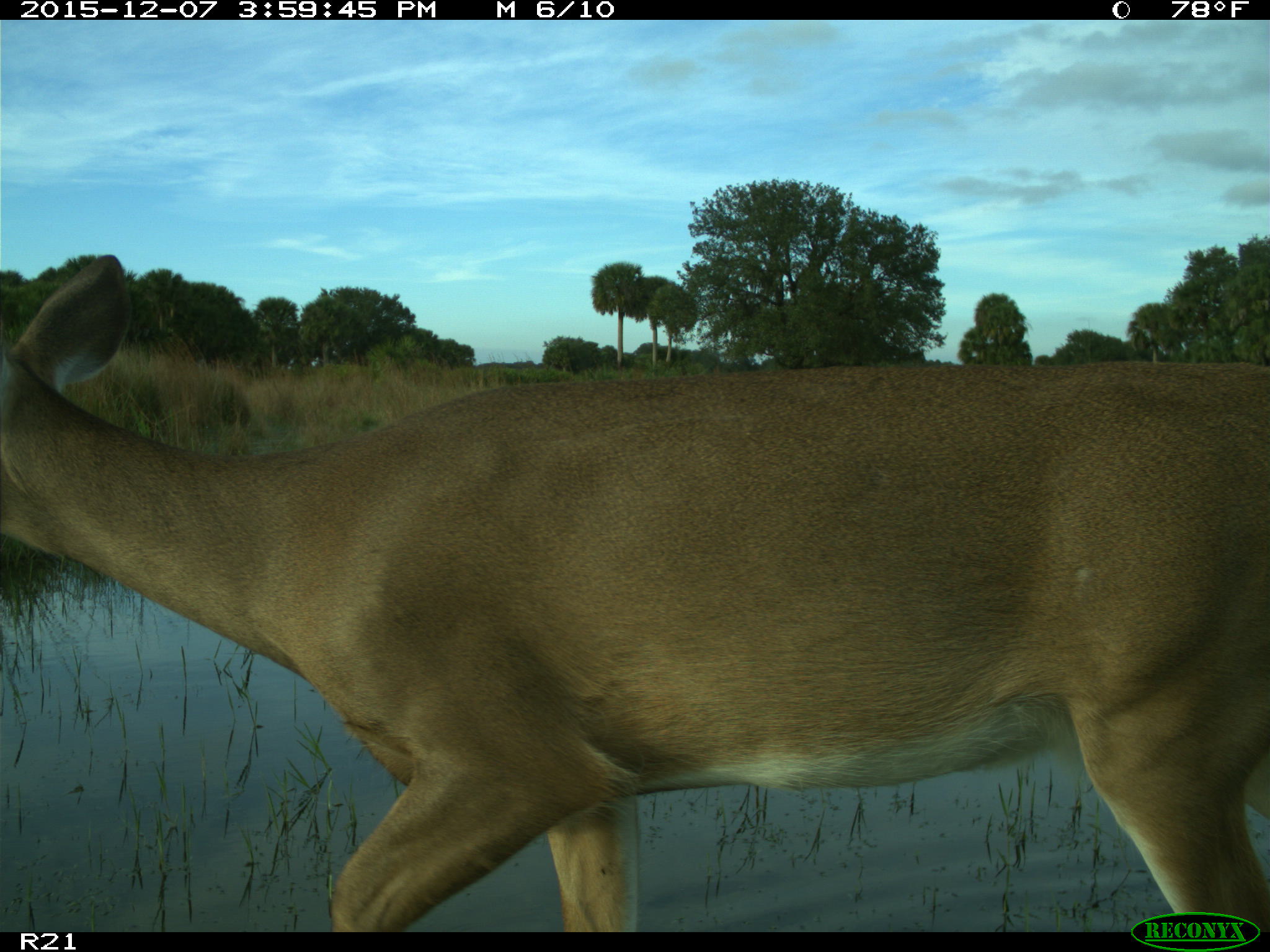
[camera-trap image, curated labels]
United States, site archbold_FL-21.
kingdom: Animalia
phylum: Chordata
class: Mammalia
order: Artiodactyla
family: Cervidae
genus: Odocoileus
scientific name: Odocoileus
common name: deer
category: unidentified deer